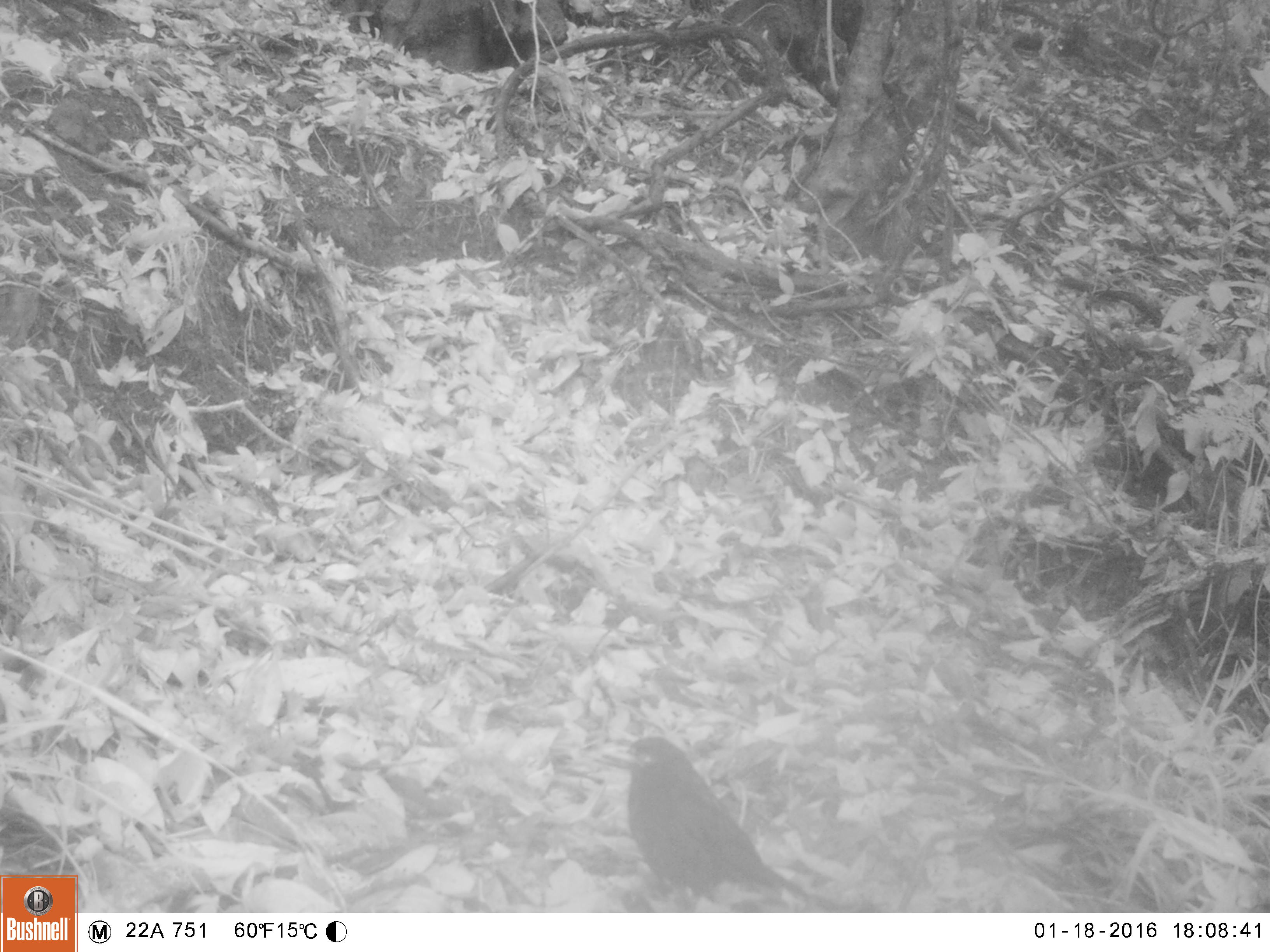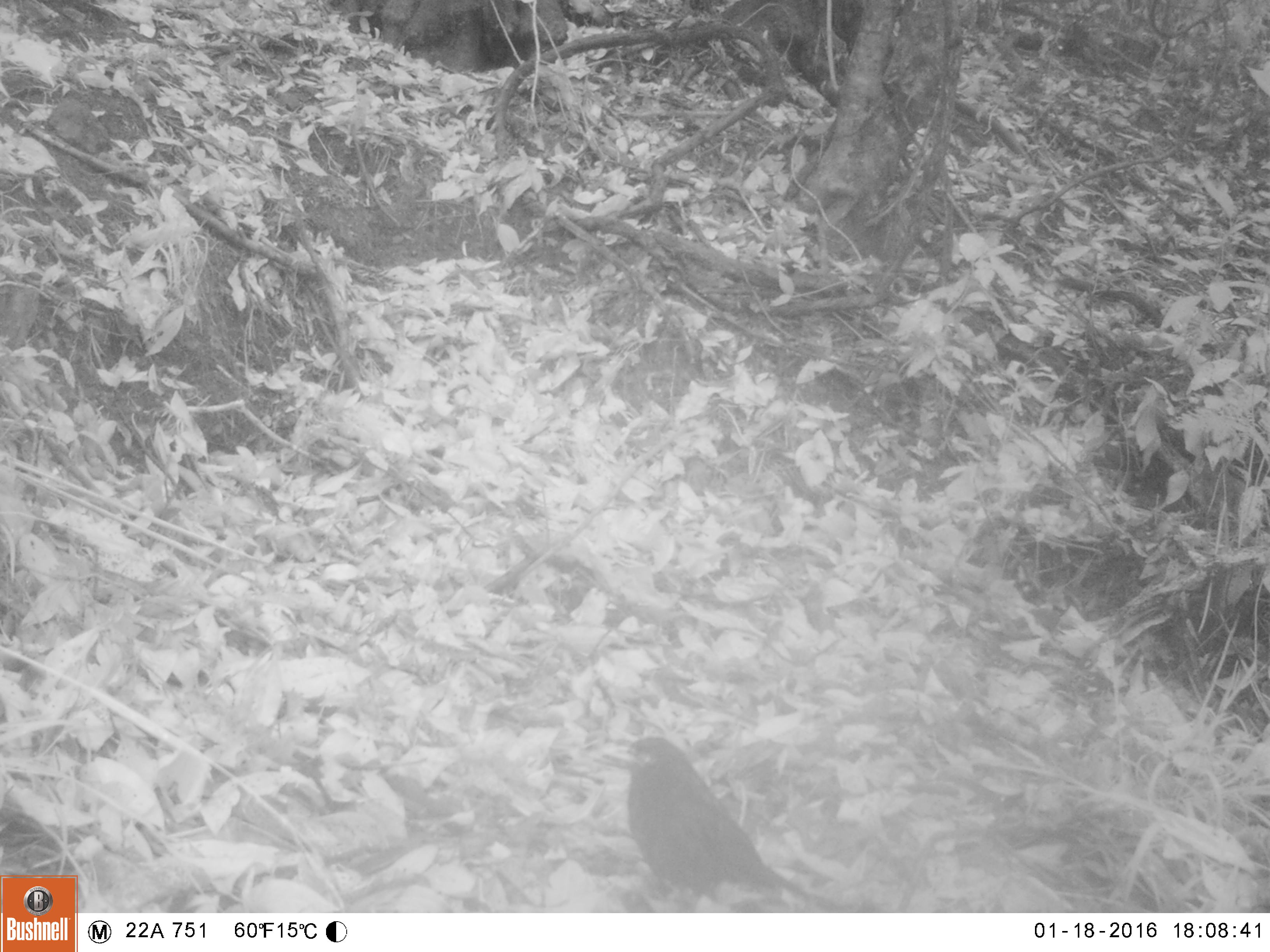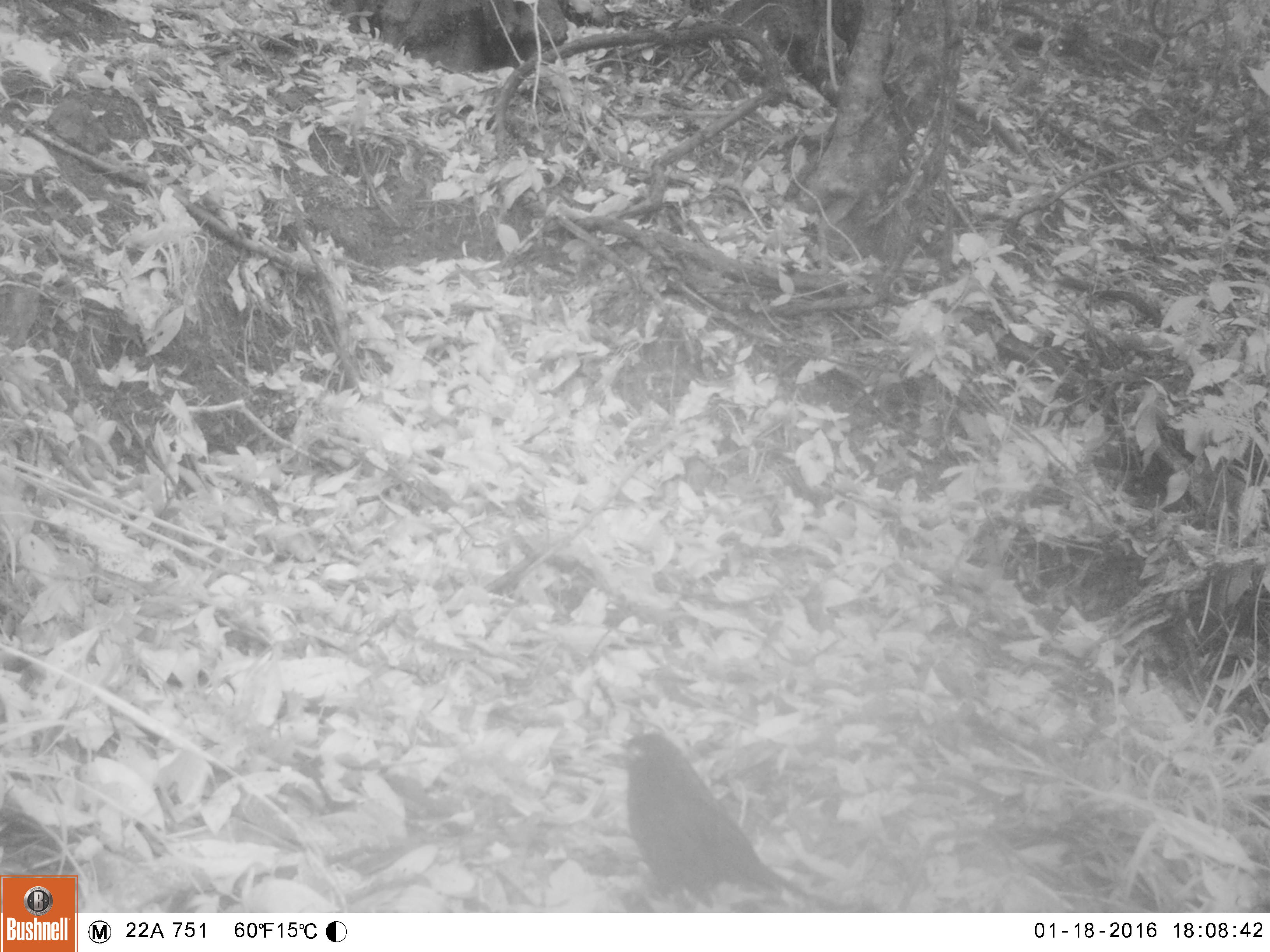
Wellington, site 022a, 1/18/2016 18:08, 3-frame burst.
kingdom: Animalia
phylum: Chordata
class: Aves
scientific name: Aves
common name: bird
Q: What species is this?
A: Bird (Aves).